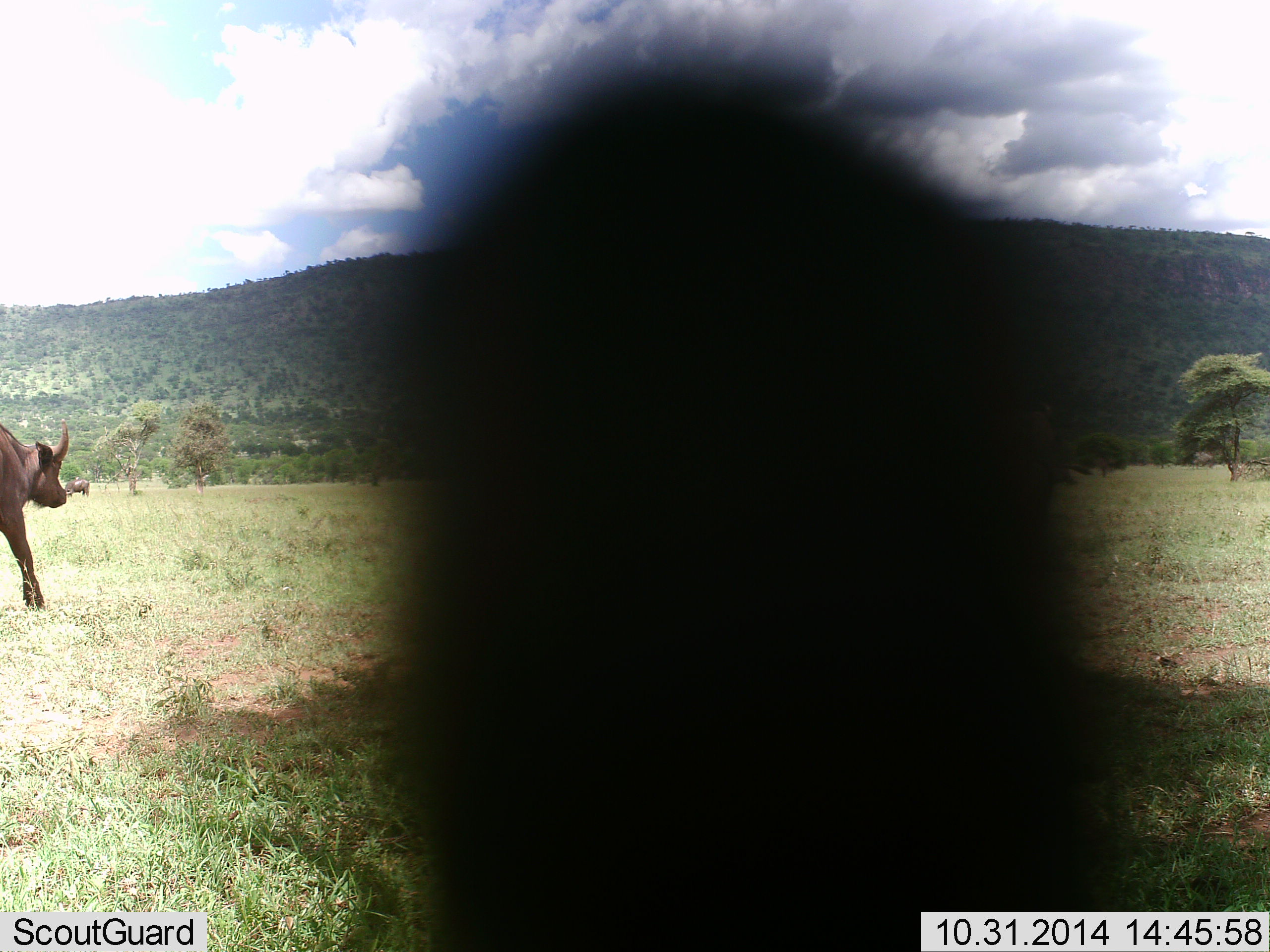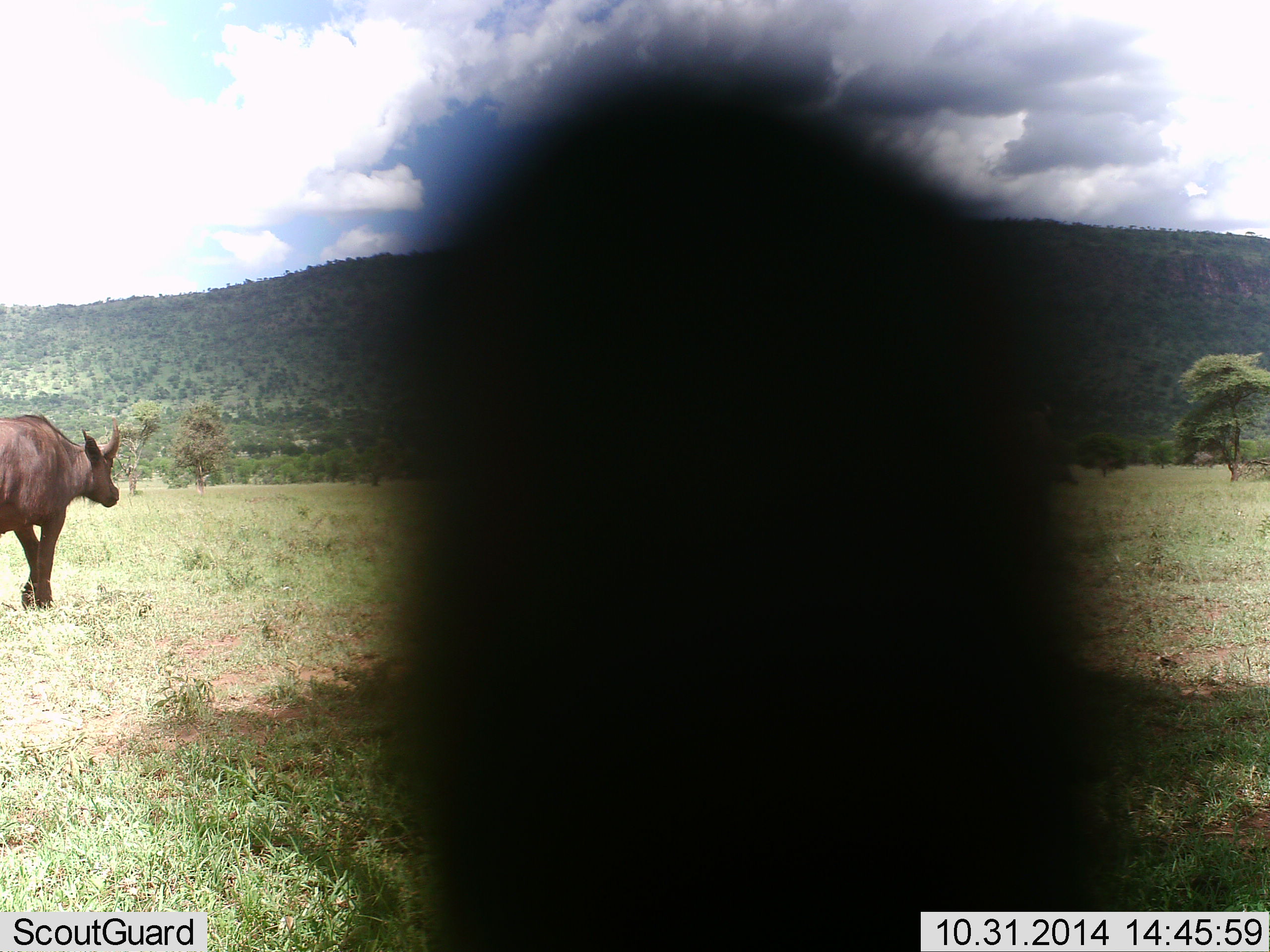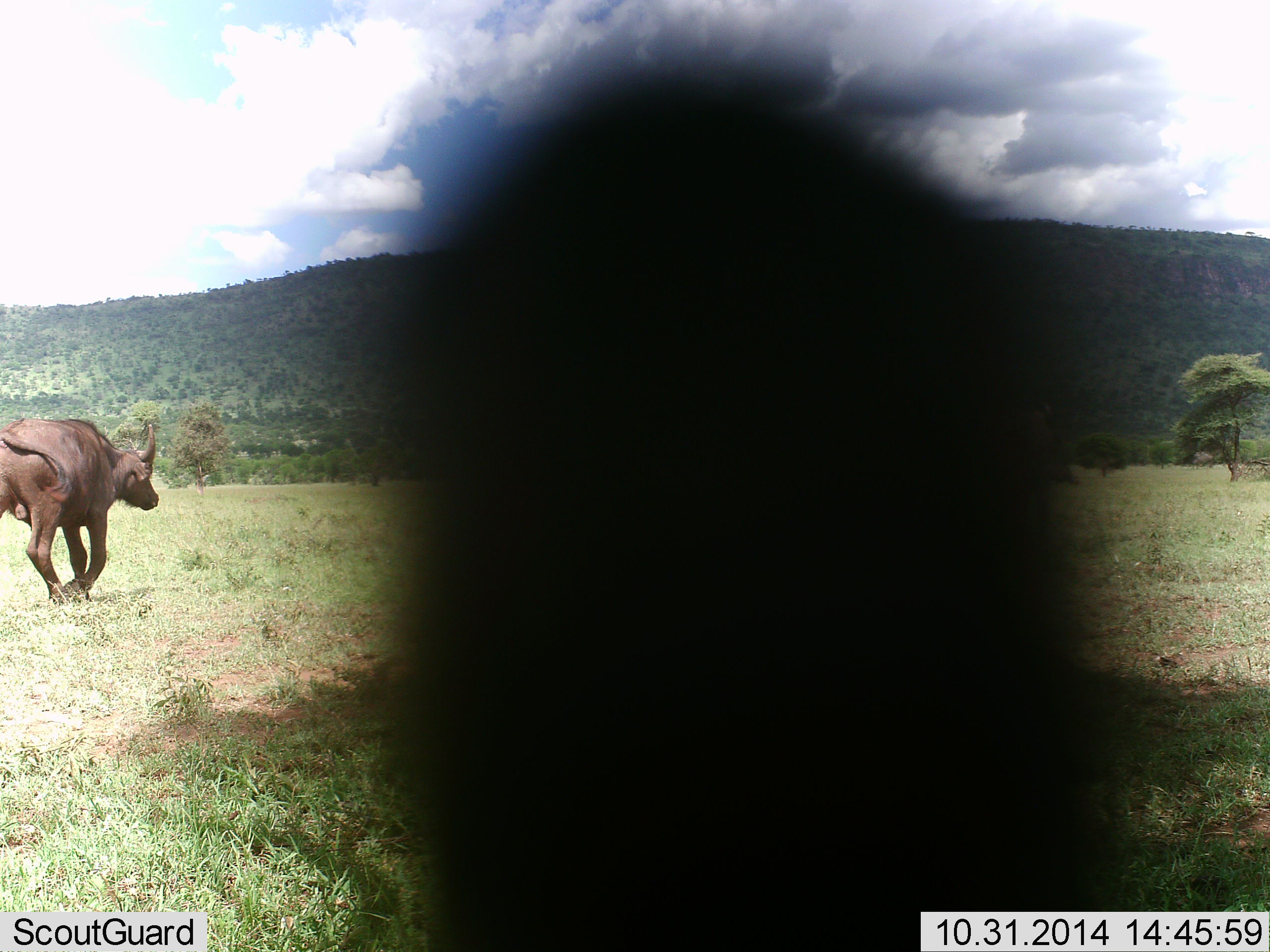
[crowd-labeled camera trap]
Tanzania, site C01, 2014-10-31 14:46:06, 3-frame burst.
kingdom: Animalia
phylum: Chordata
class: Mammalia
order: Artiodactyla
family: Bovidae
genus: Syncerus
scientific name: Syncerus caffer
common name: cape buffalo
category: buffalo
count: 1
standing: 9%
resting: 0%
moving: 91%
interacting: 0%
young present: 0%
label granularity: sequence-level